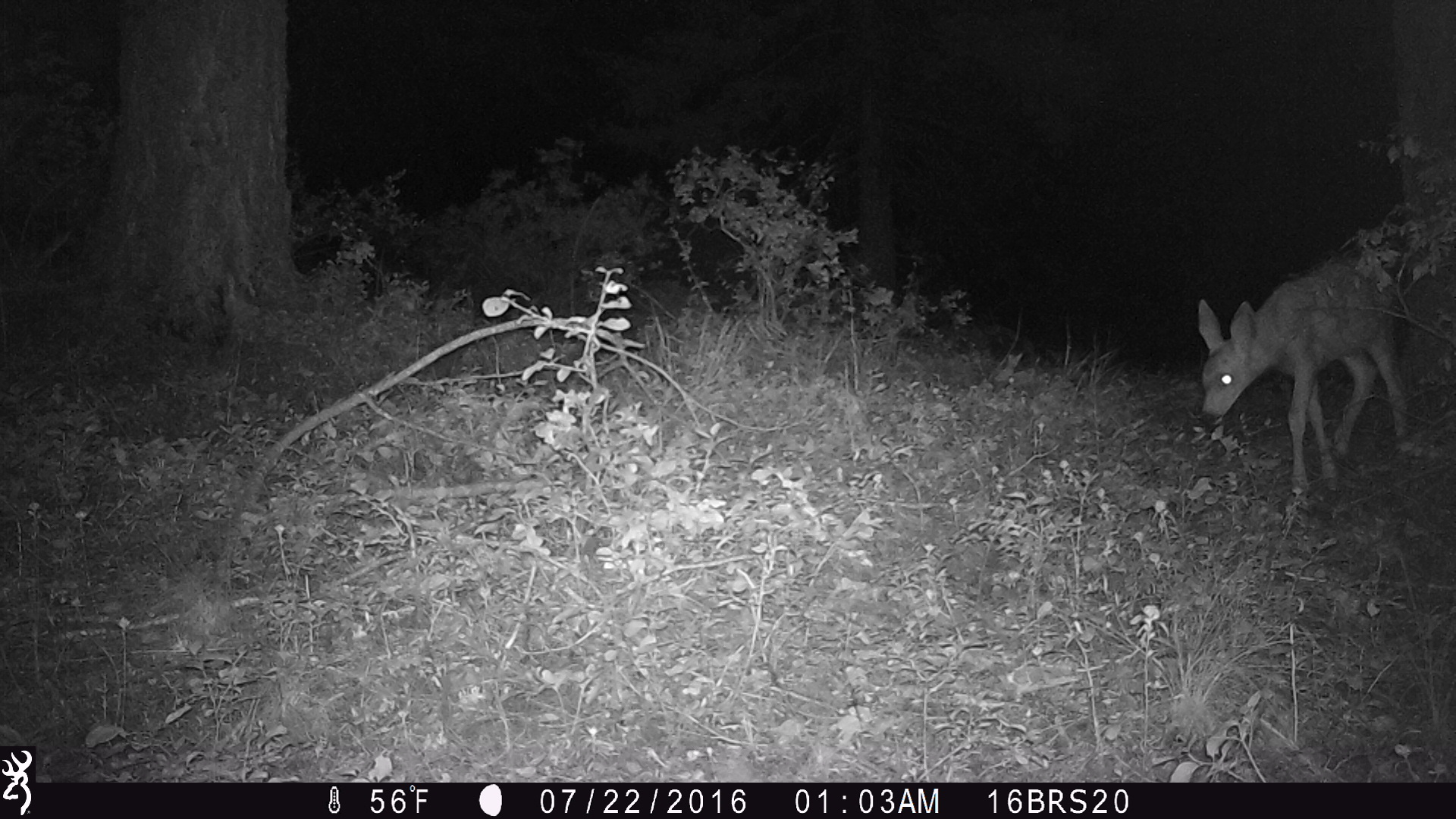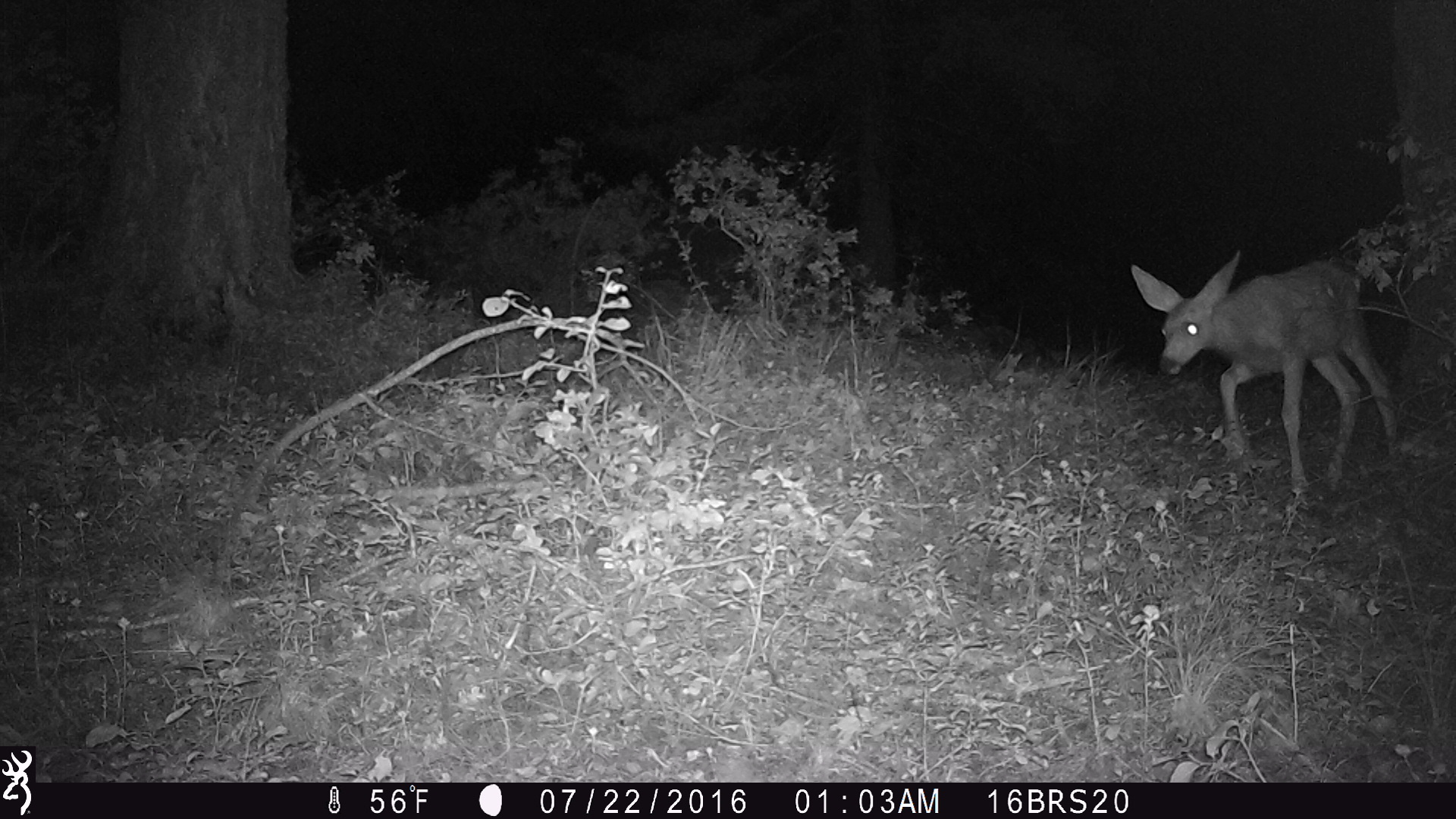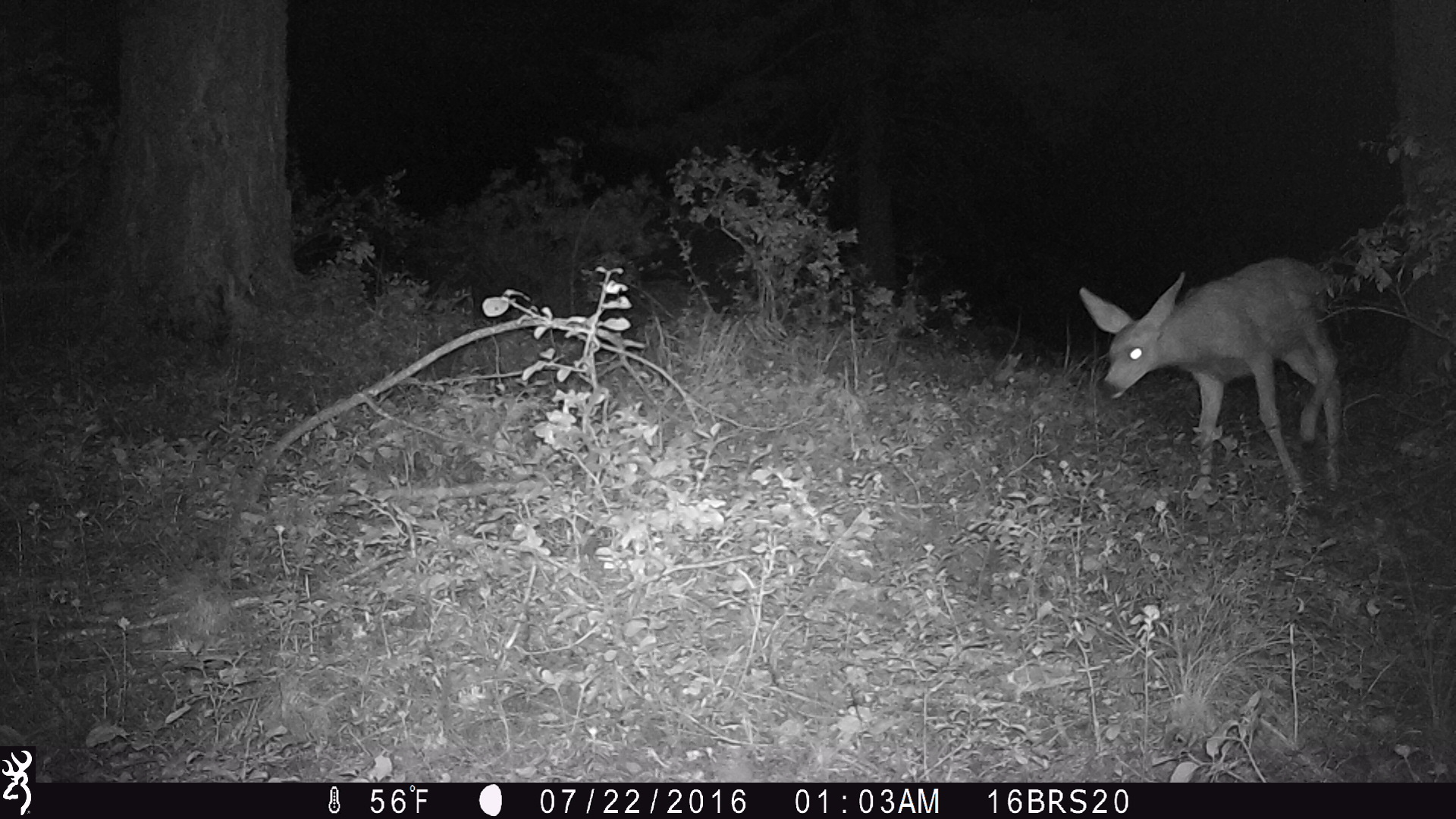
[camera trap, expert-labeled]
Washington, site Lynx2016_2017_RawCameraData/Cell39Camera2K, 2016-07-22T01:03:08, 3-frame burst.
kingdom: Animalia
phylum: Chordata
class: Mammalia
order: Artiodactyla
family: Cervidae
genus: Odocoileus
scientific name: Odocoileus hemionus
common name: mule deer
Odocoileus hemionus (mule deer). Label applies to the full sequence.